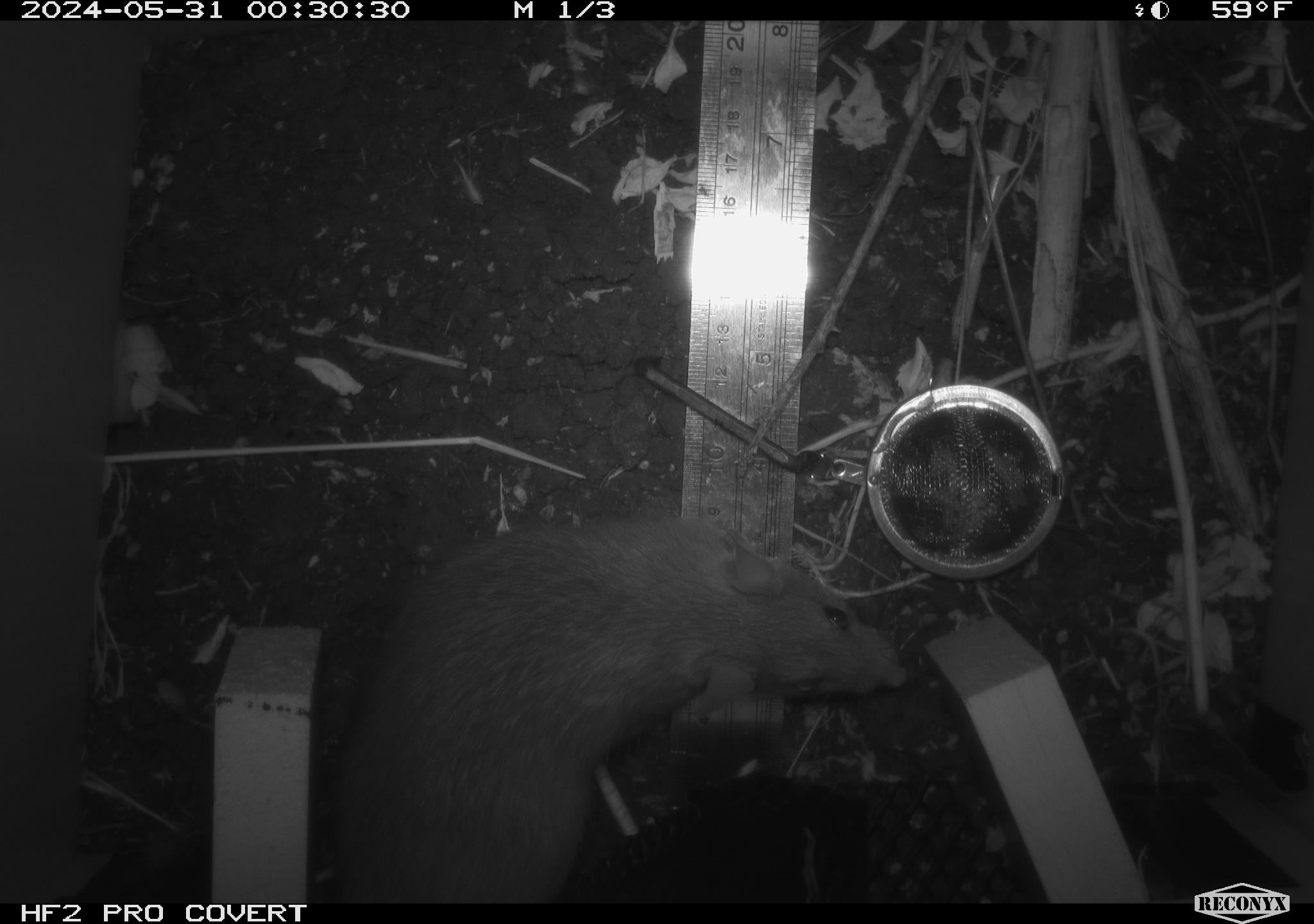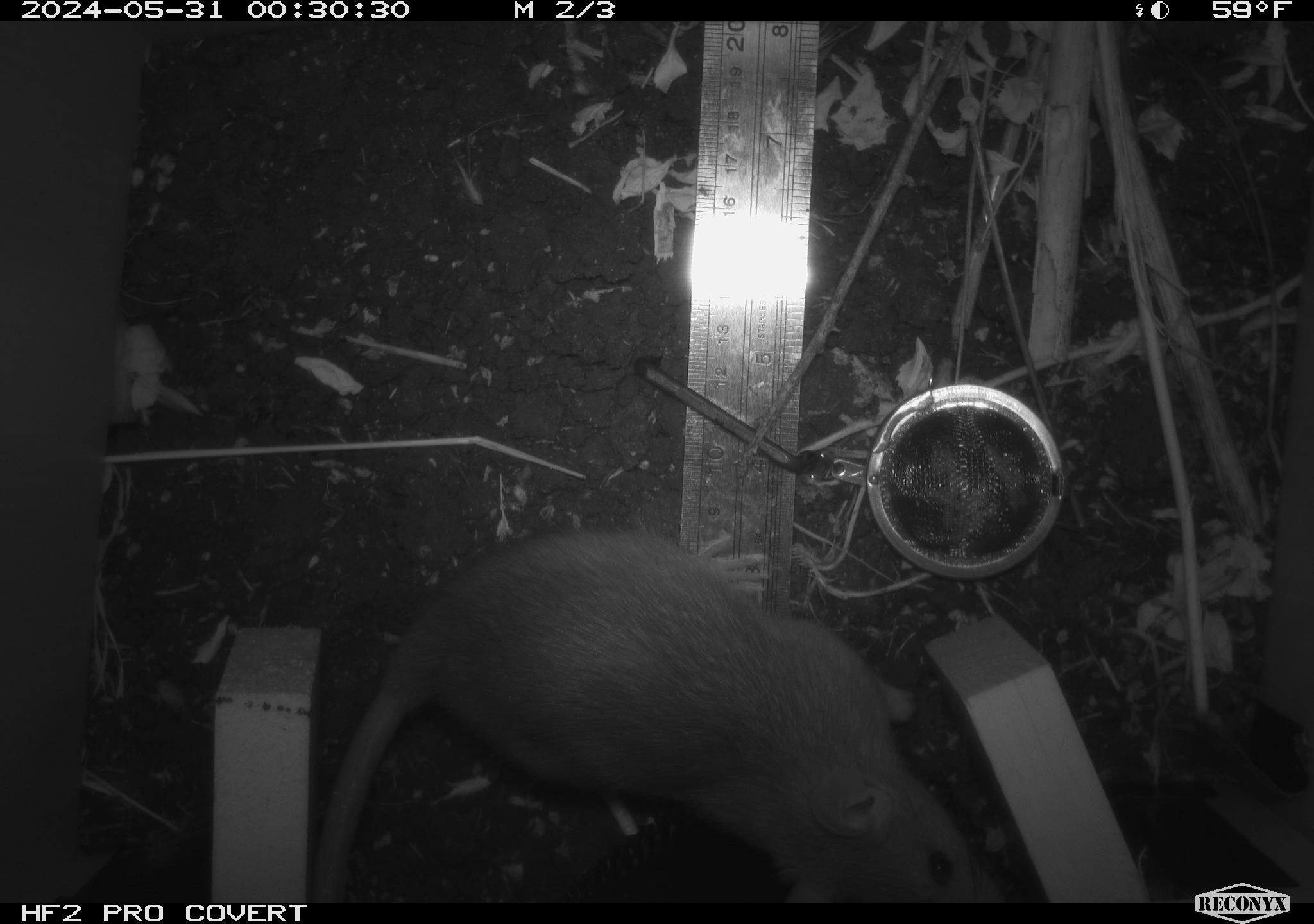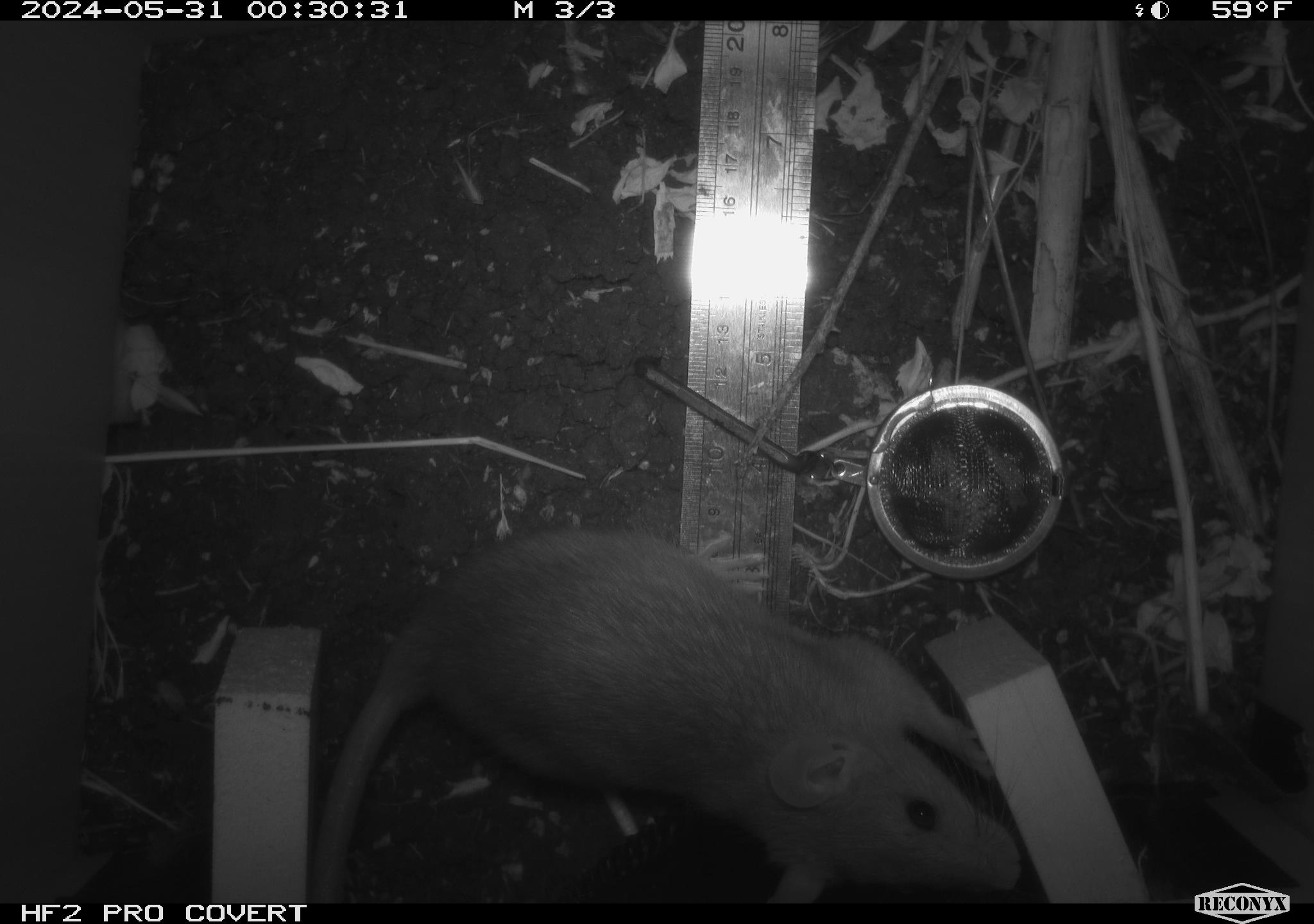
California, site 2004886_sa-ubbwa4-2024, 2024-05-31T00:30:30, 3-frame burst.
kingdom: Animalia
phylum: Chordata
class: Mammalia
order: Rodentia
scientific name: Rodentia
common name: woodrat or rat or mouse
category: woodrat or rat or mouse species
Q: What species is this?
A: Woodrat or rat or mouse species (woodrat or rat or mouse) (Rodentia).